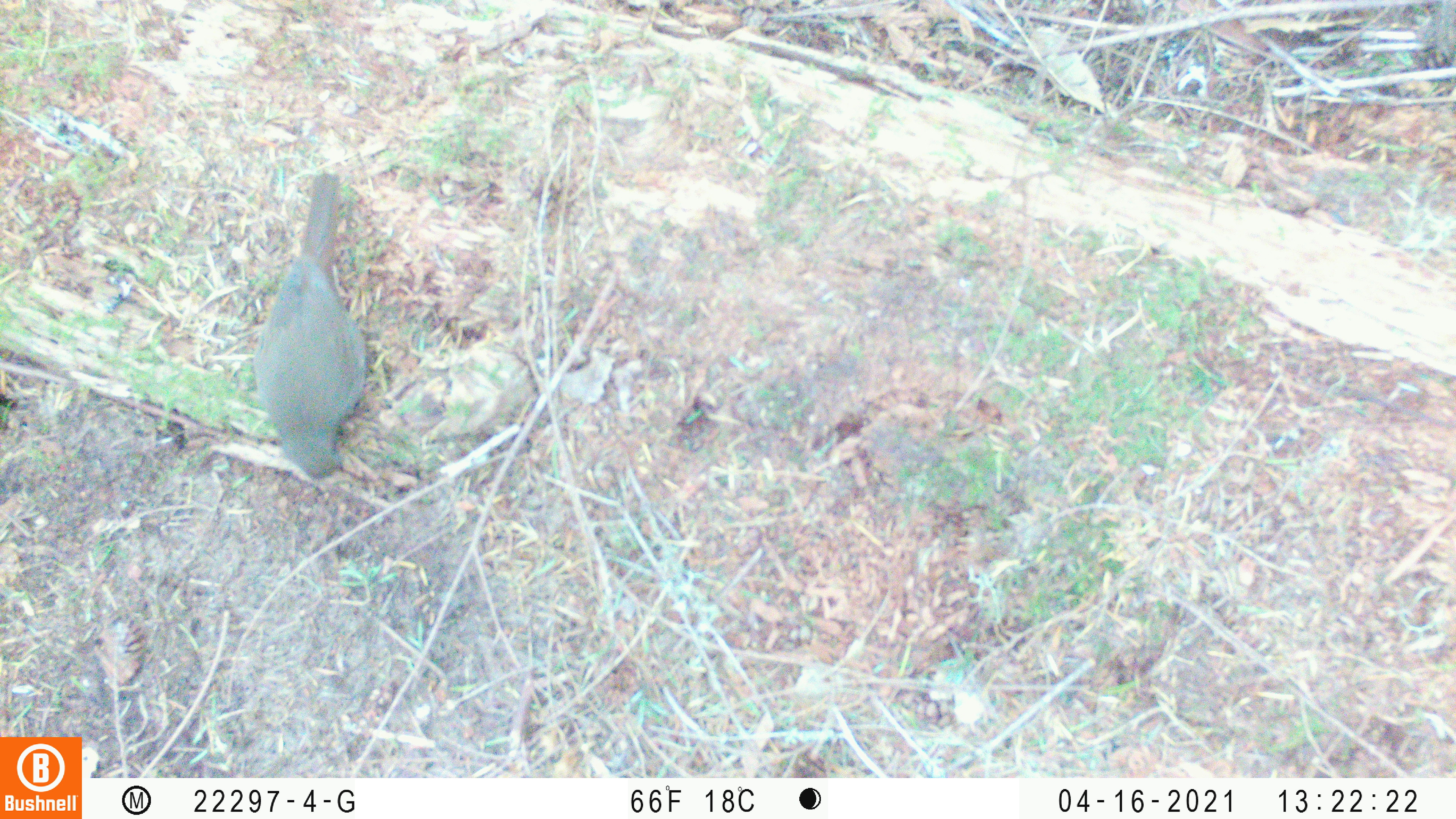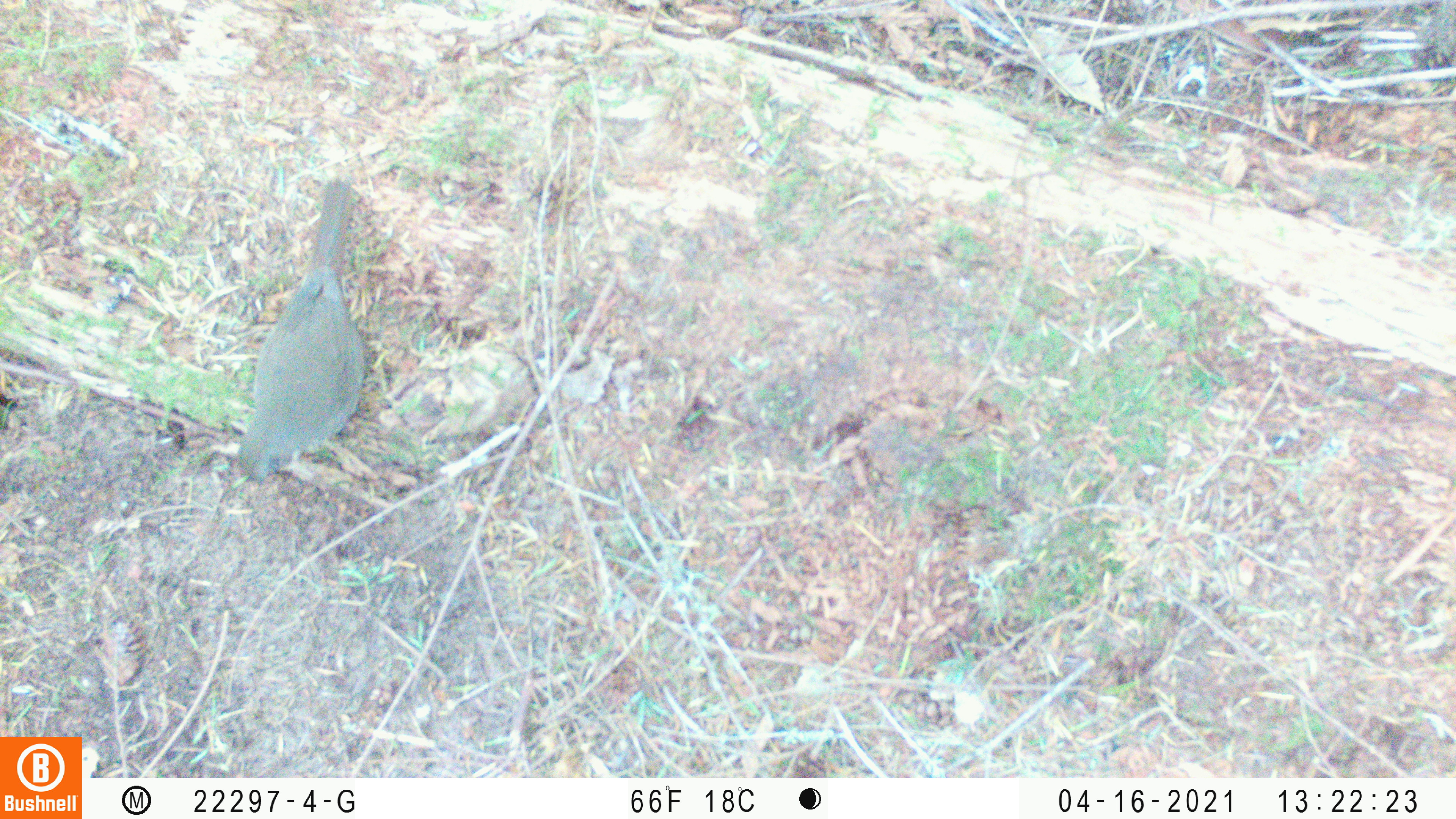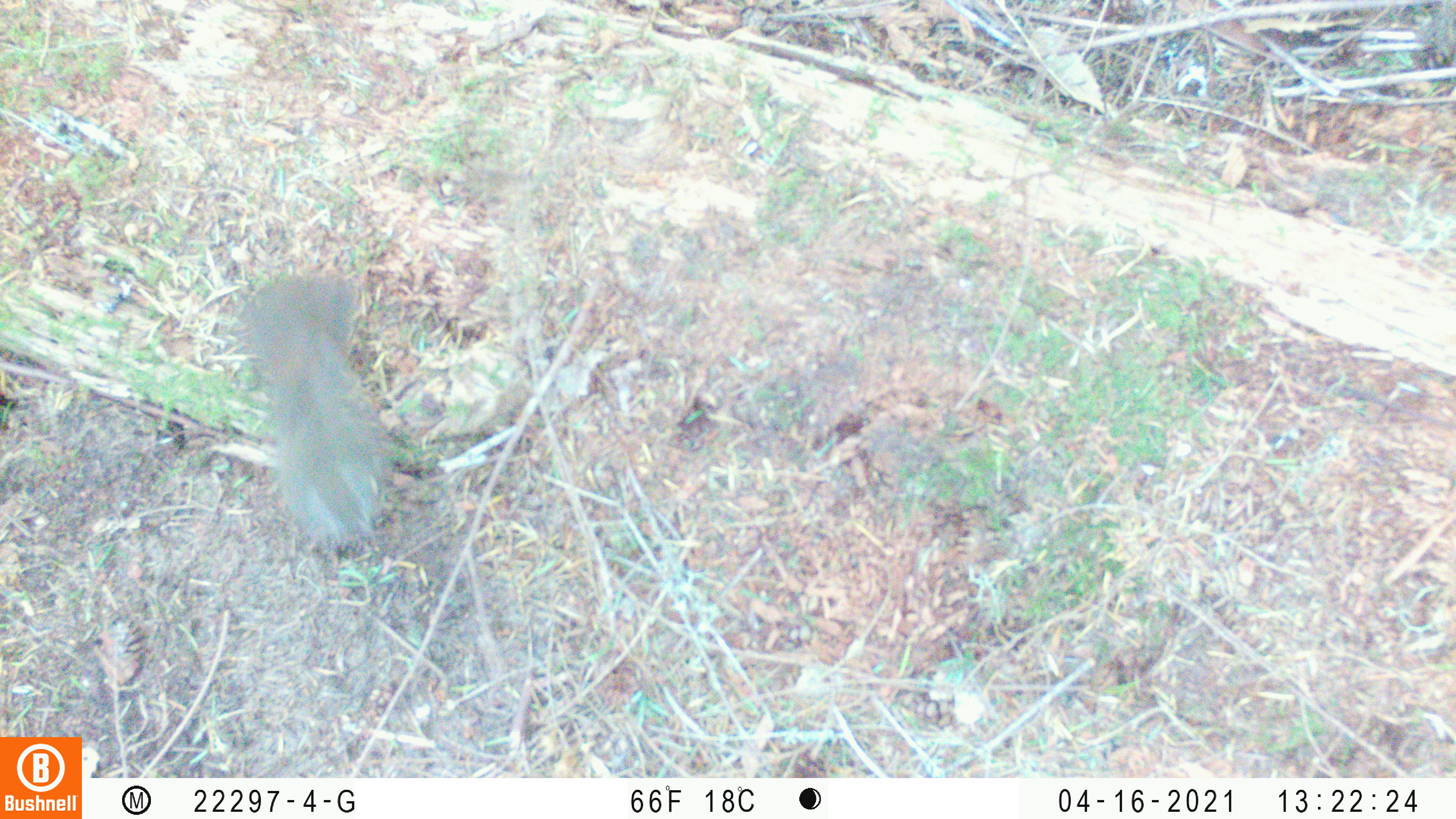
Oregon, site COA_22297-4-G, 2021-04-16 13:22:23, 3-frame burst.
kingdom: Animalia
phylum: Chordata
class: Aves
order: Passeriformes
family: Turdidae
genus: Catharus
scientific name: Catharus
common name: brown thrushes and nightingale-thrushes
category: catharus species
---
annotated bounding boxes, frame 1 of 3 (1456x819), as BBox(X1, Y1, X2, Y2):
catharus species: BBox(244, 161, 402, 496)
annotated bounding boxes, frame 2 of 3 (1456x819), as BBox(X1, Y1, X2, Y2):
catharus species: BBox(206, 166, 396, 506)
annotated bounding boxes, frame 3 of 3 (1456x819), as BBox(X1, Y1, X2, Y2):
catharus species: BBox(215, 247, 445, 575)